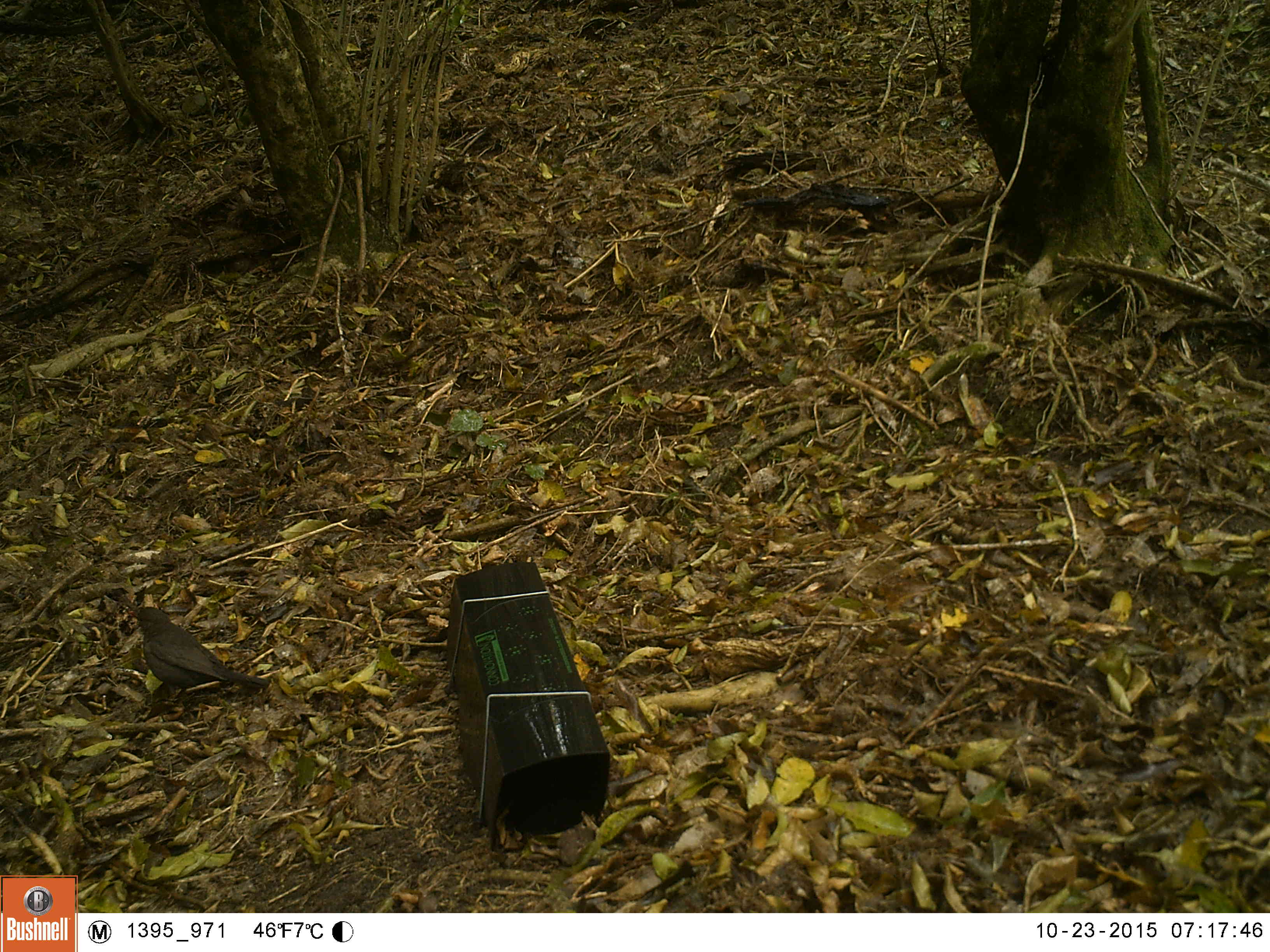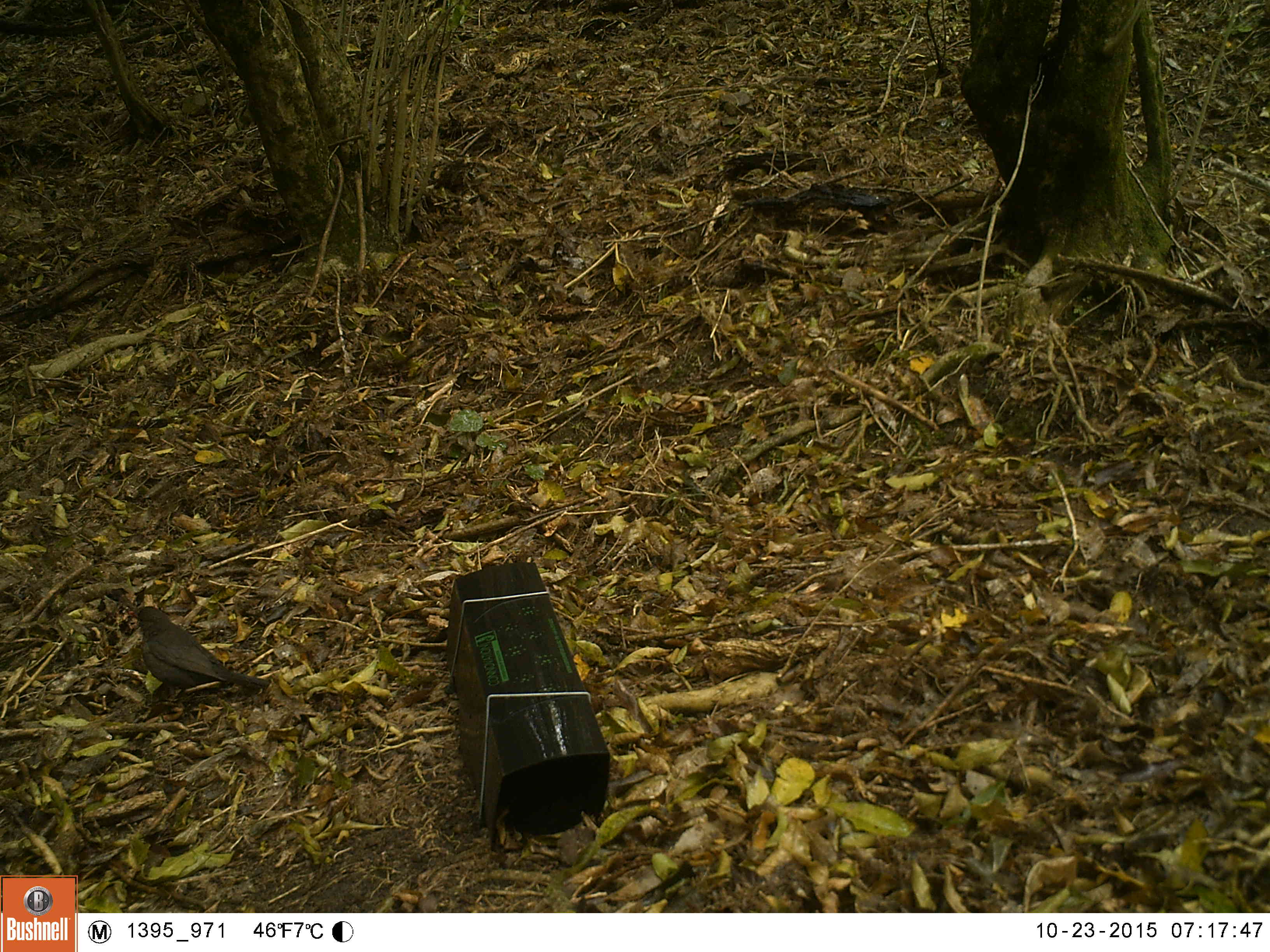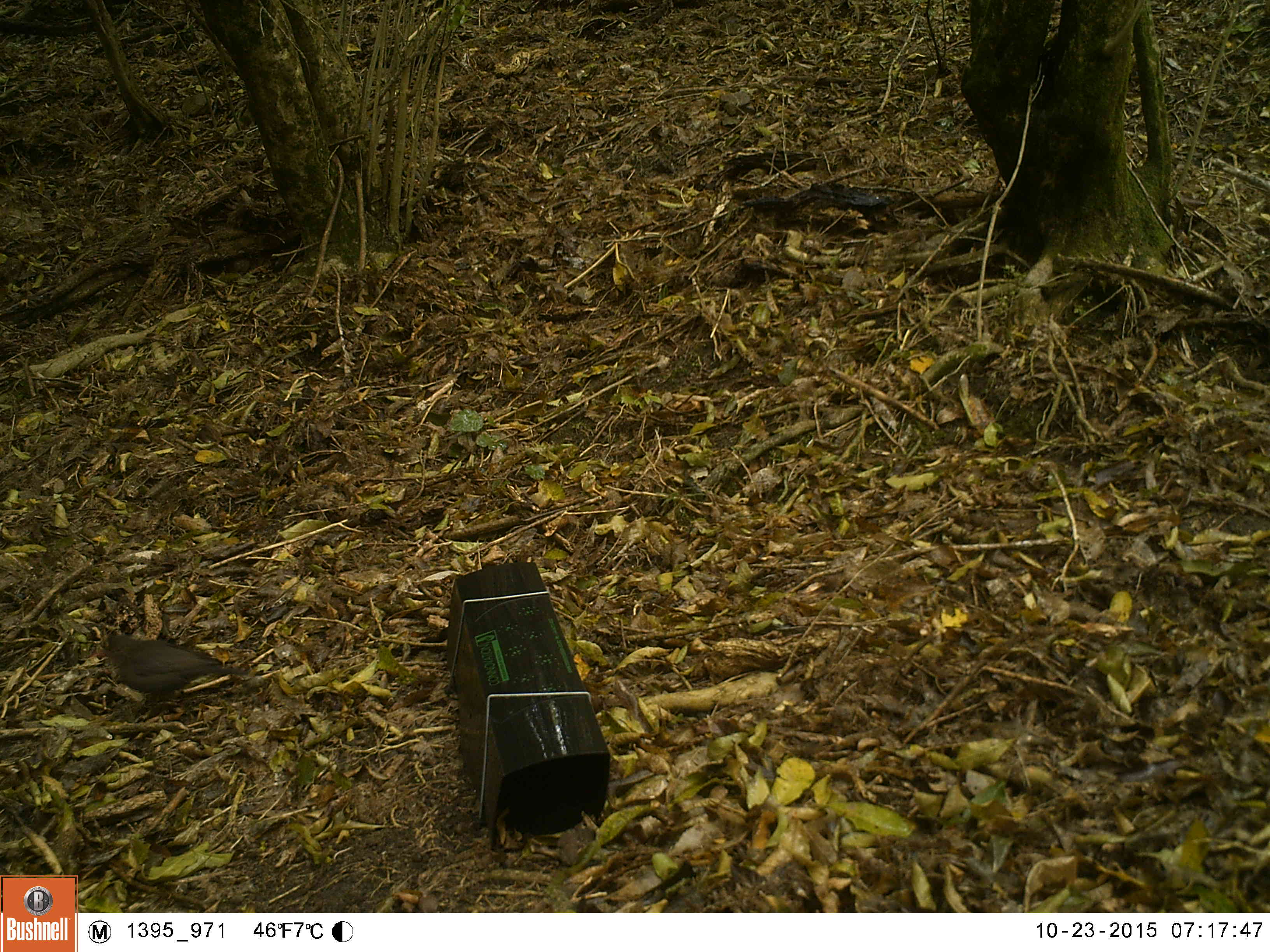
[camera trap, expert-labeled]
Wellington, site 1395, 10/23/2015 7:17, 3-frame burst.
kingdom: Animalia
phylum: Chordata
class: Aves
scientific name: Aves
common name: bird